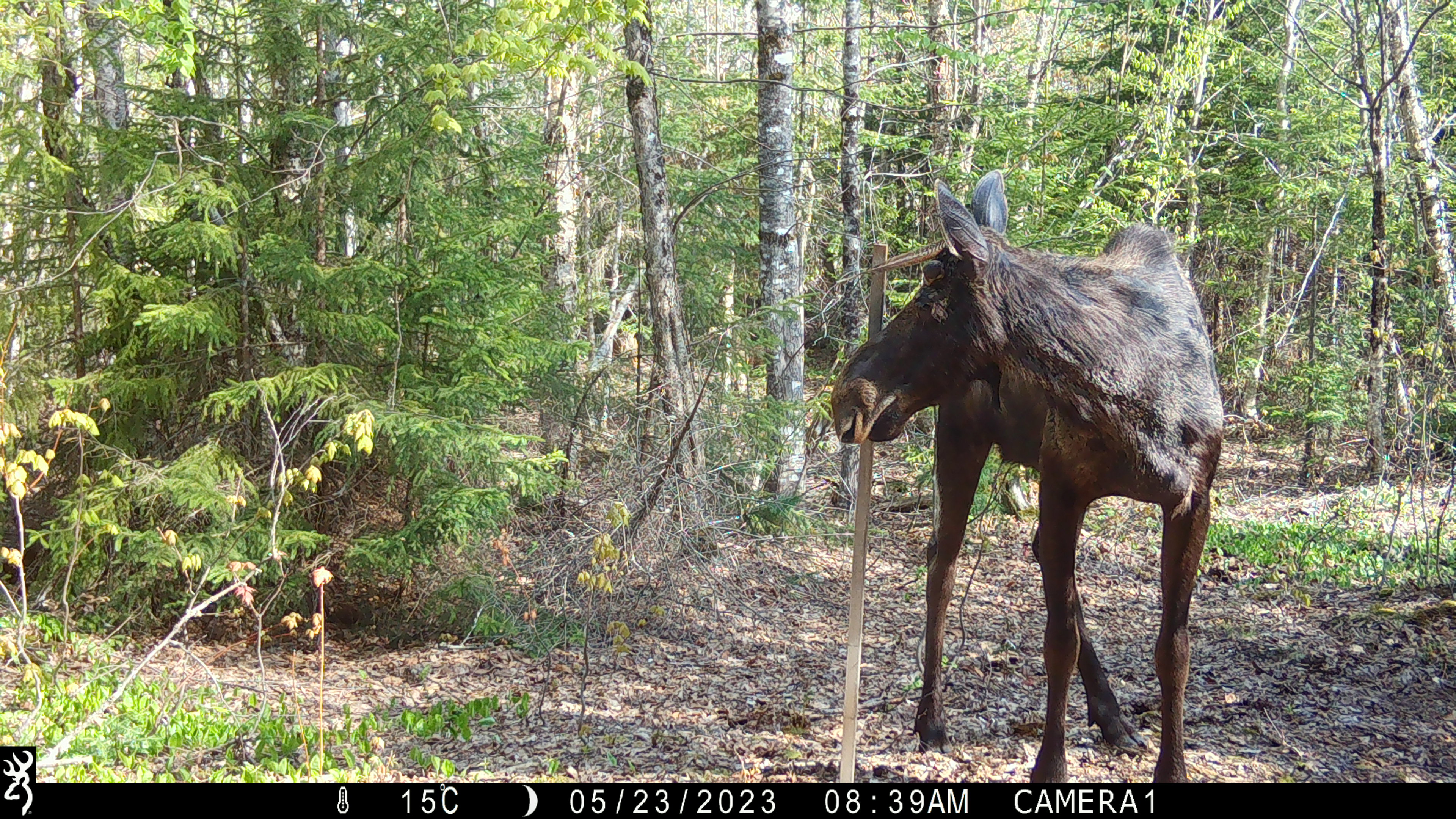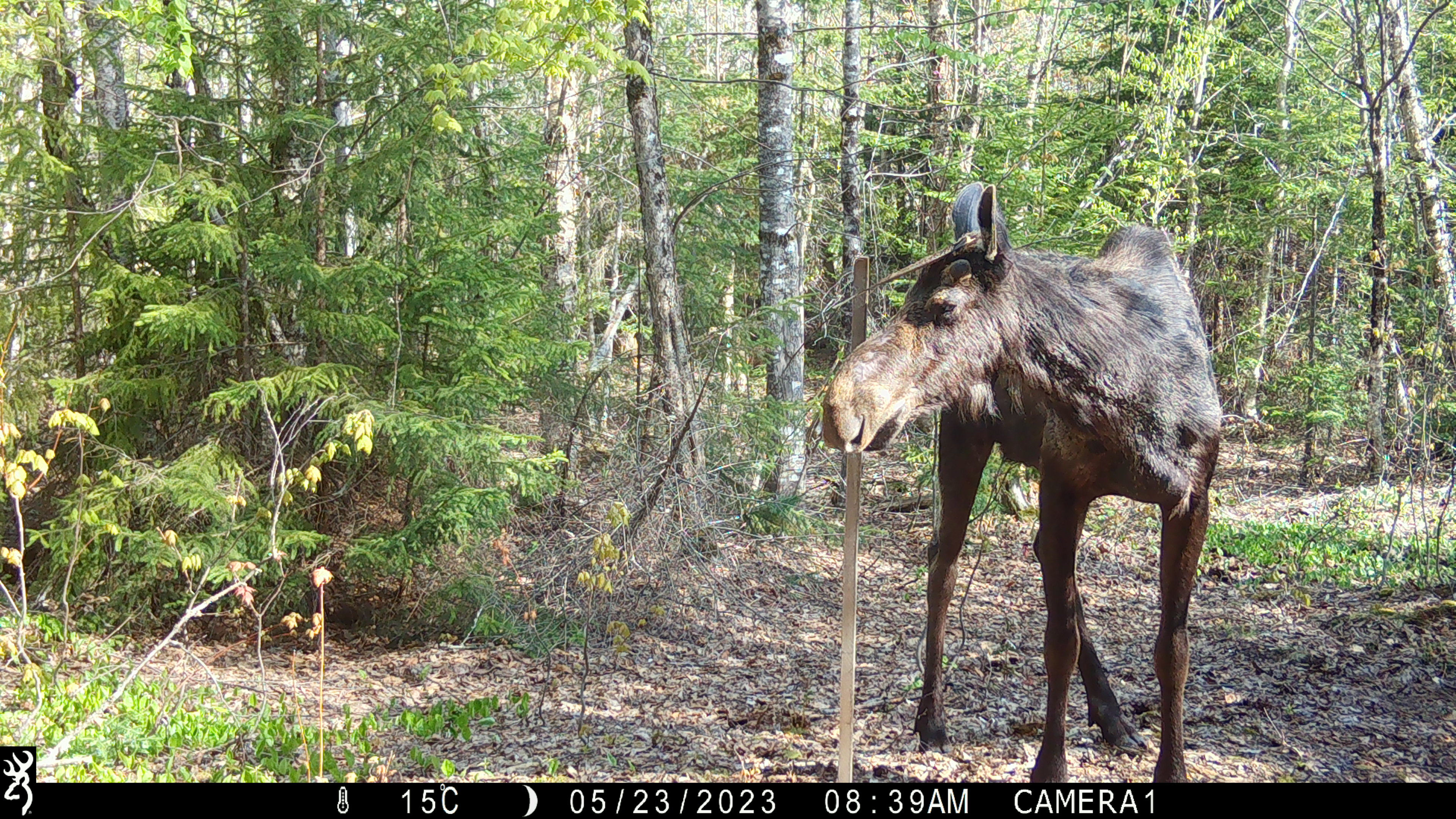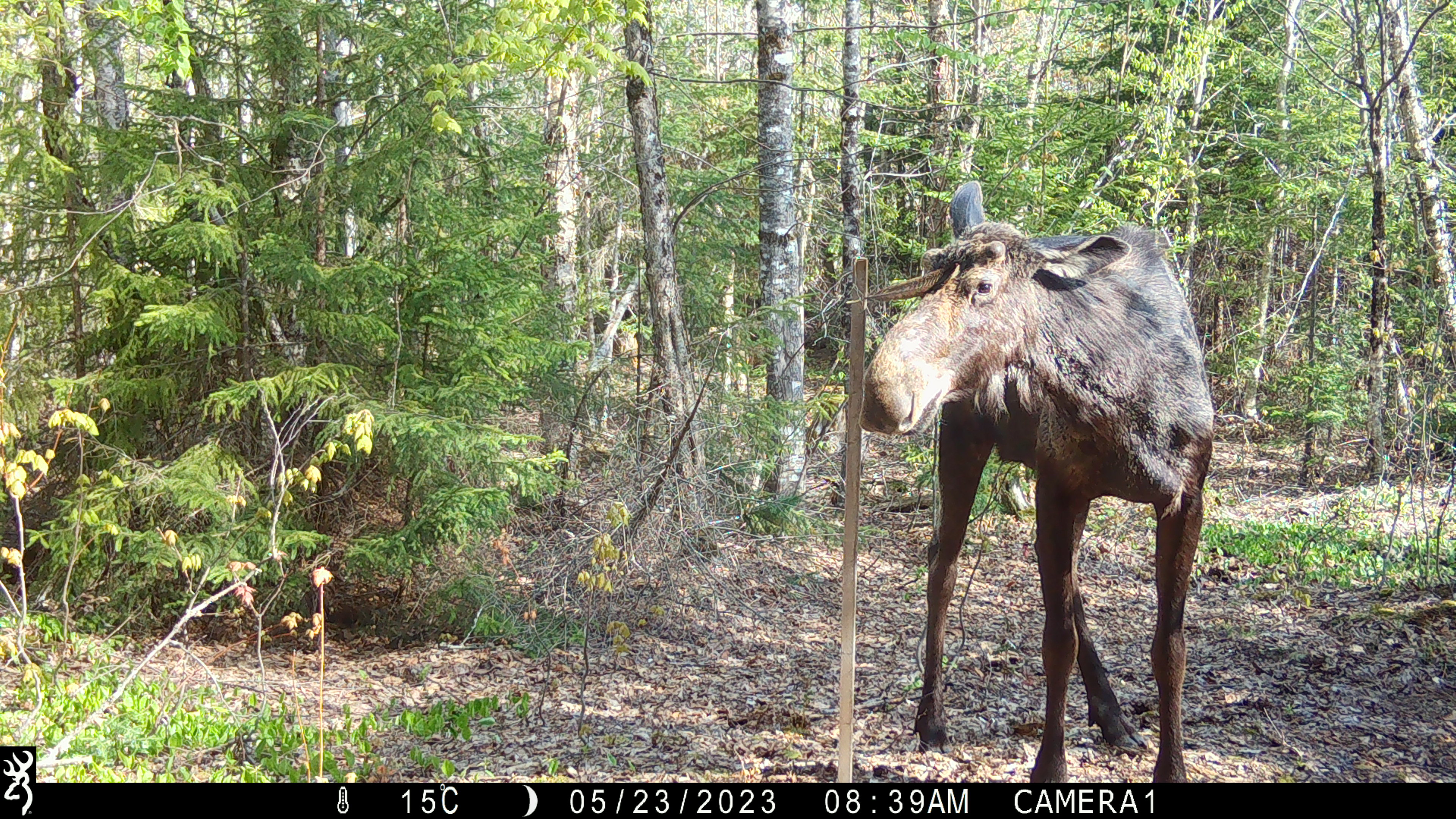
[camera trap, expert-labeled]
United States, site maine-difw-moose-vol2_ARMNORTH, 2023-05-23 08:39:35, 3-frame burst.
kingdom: Animalia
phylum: Chordata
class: Mammalia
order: Artiodactyla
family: Cervidae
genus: Alces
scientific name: Alces alces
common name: moose